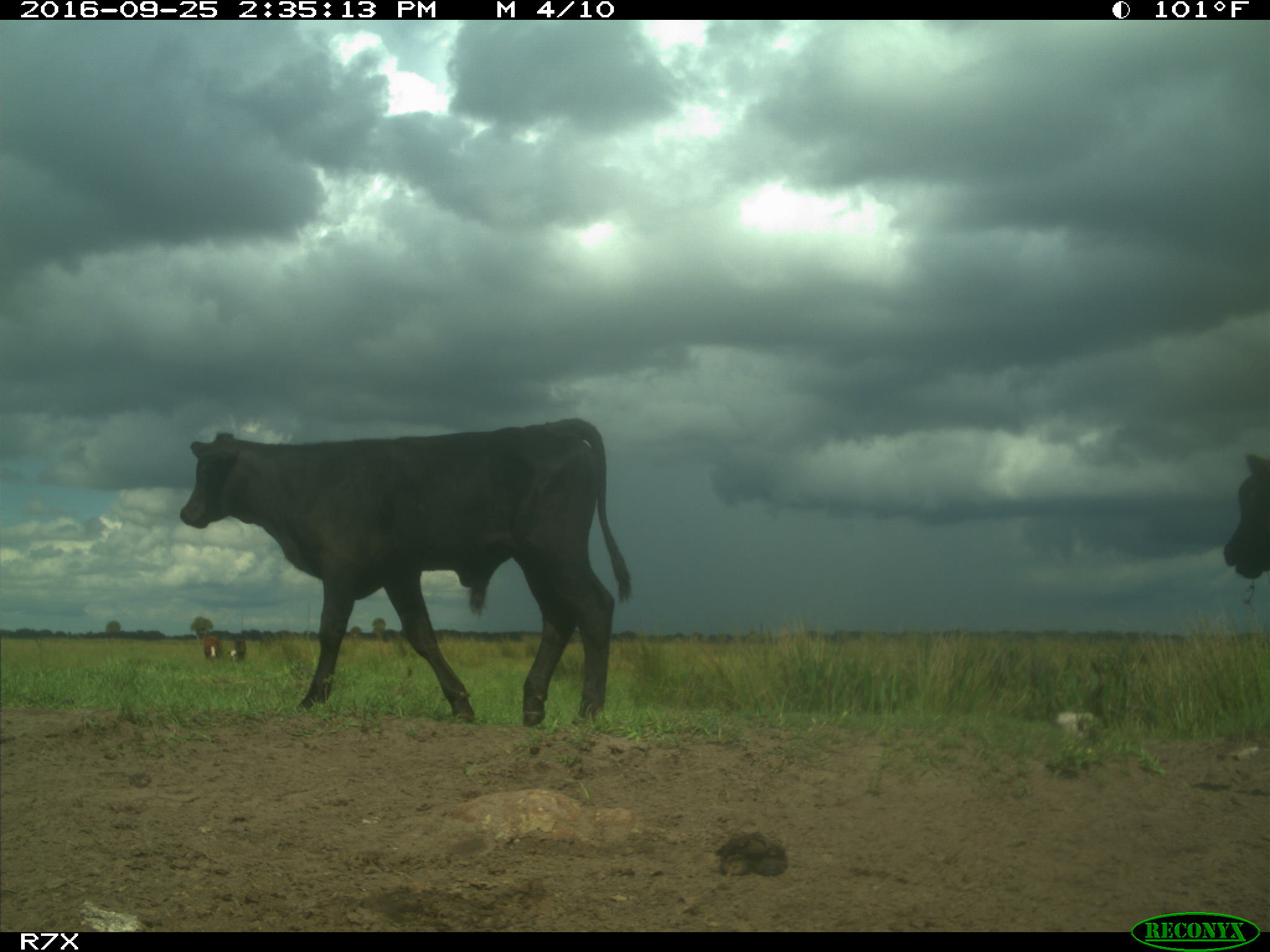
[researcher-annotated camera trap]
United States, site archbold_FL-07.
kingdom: Animalia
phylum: Chordata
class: Mammalia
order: Artiodactyla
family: Bovidae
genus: Bos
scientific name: Bos taurus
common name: domestic cow